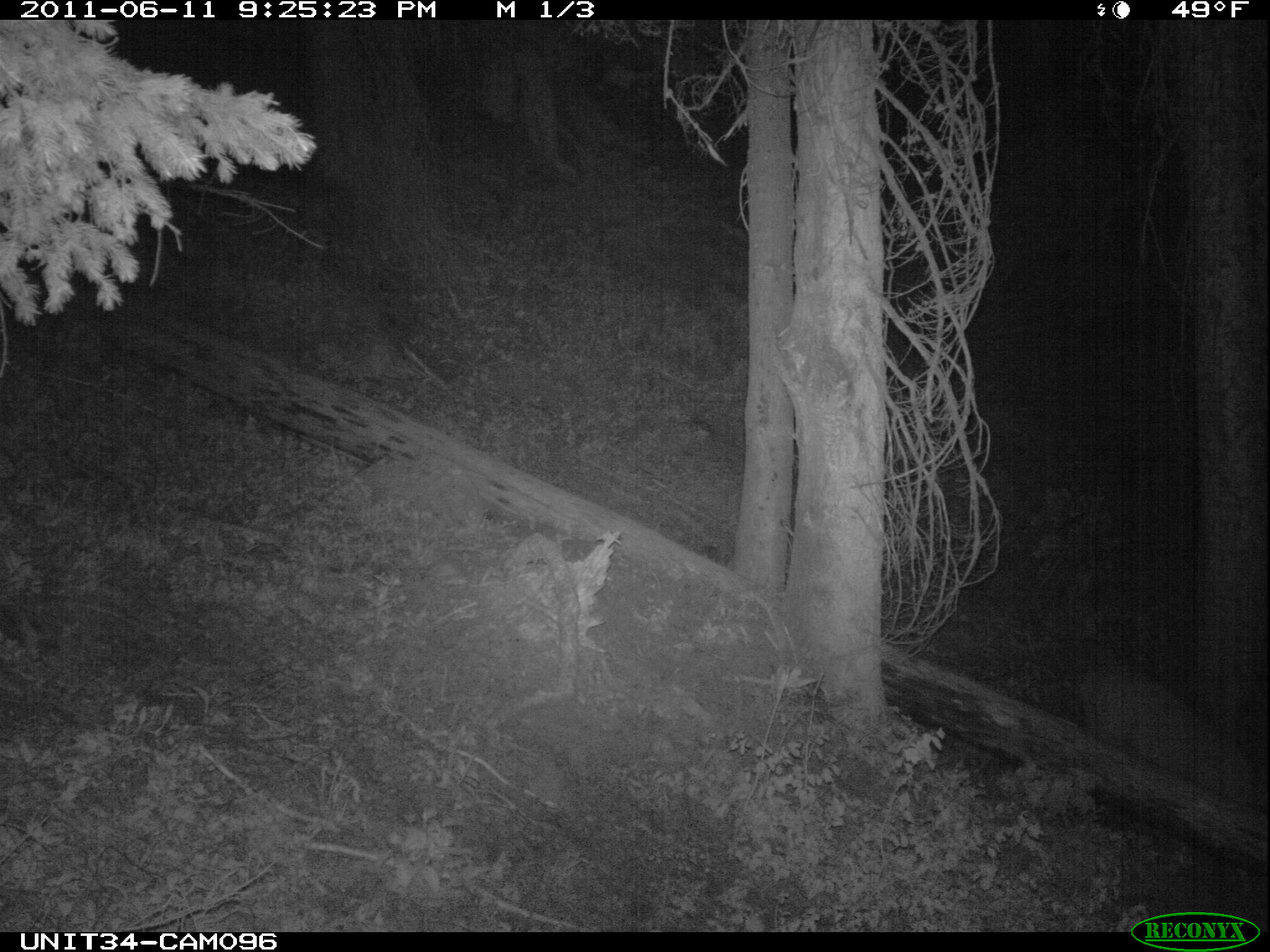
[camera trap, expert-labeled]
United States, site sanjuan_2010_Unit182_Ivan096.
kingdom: Animalia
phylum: Chordata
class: Mammalia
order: Artiodactyla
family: Cervidae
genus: Odocoileus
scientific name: Odocoileus hemionus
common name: mule deer